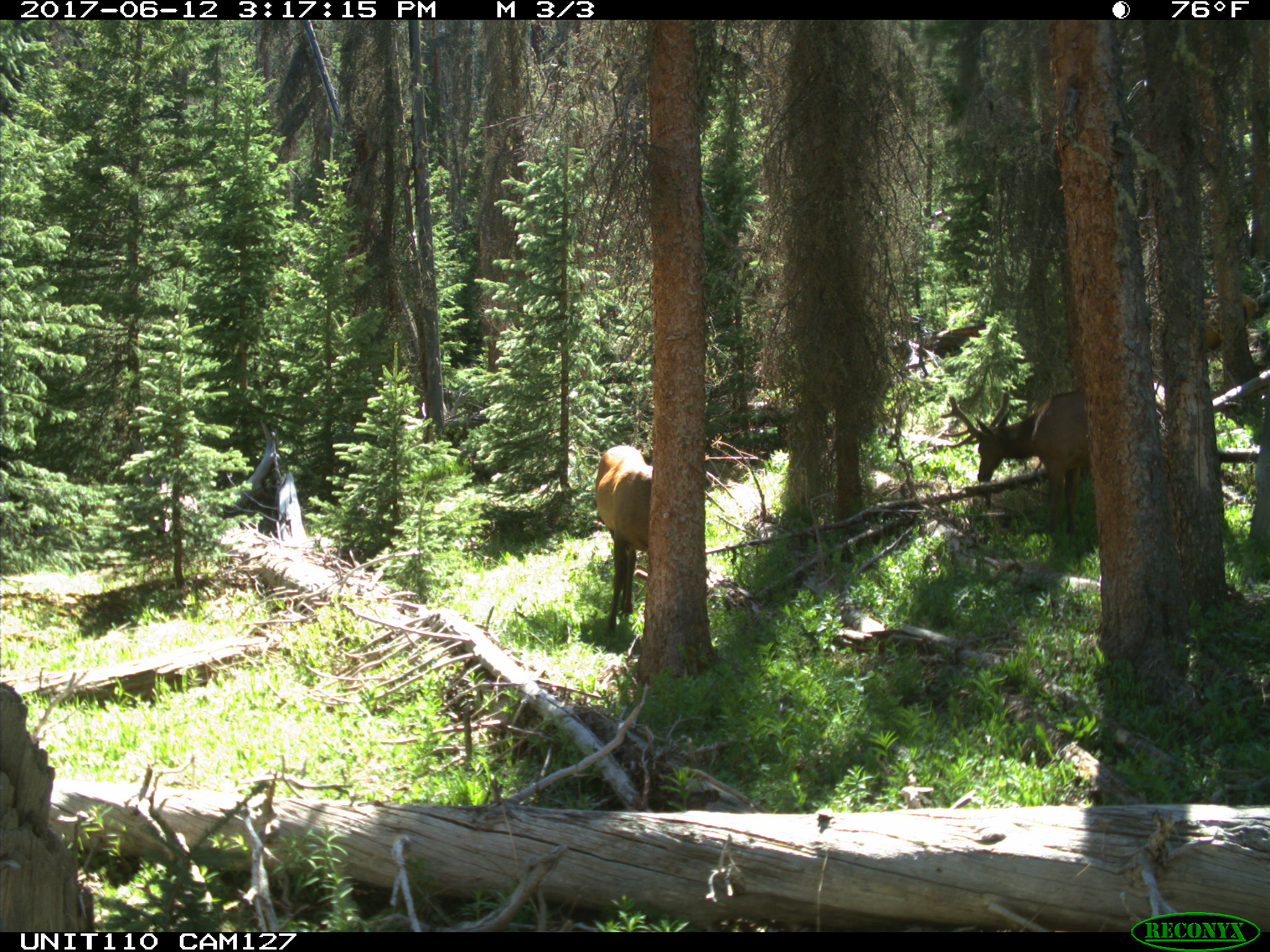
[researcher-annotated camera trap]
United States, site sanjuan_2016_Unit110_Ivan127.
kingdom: Animalia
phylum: Chordata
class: Mammalia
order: Artiodactyla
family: Cervidae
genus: Cervus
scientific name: Cervus elaphus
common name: red deer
Cervus elaphus (red deer).